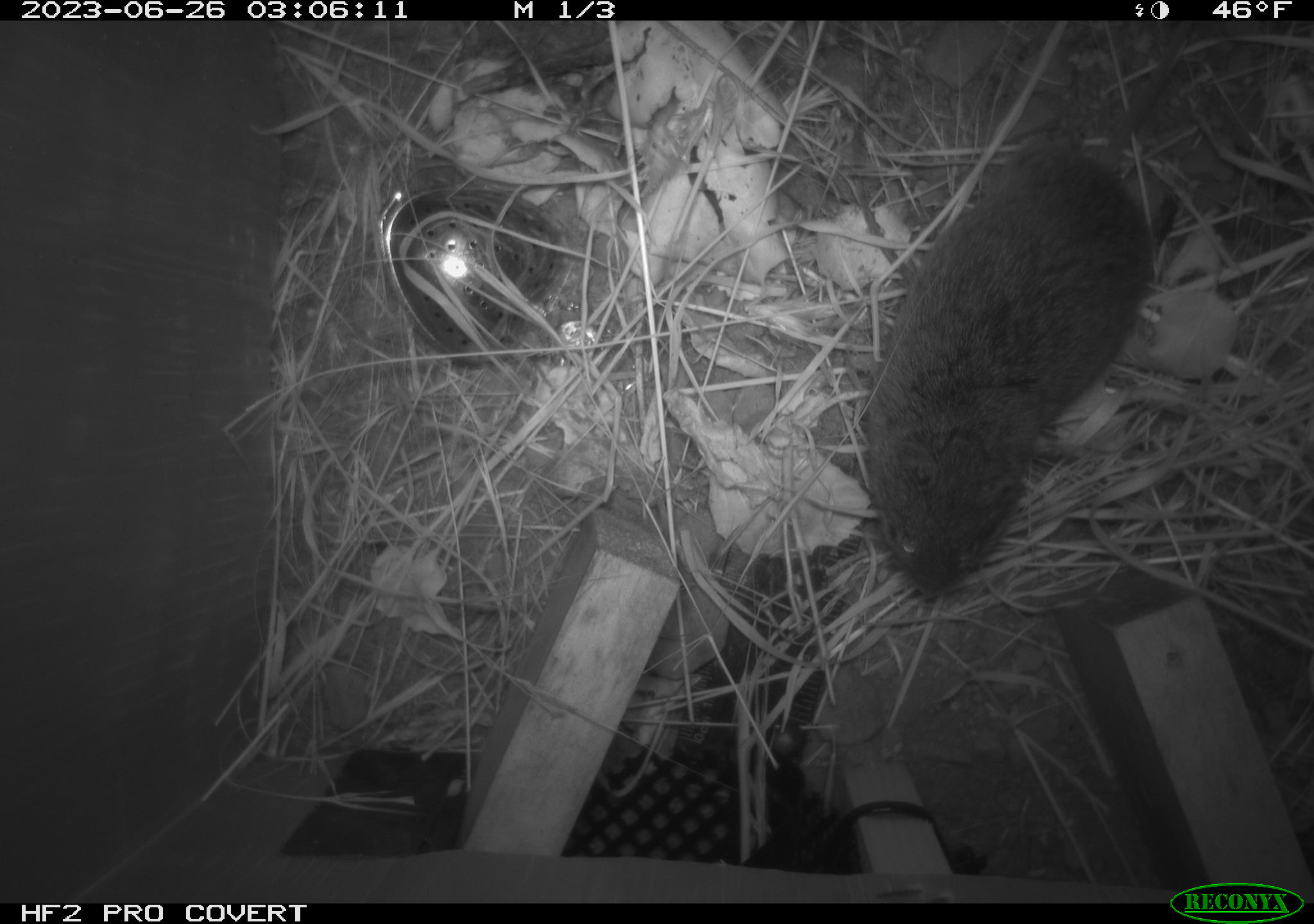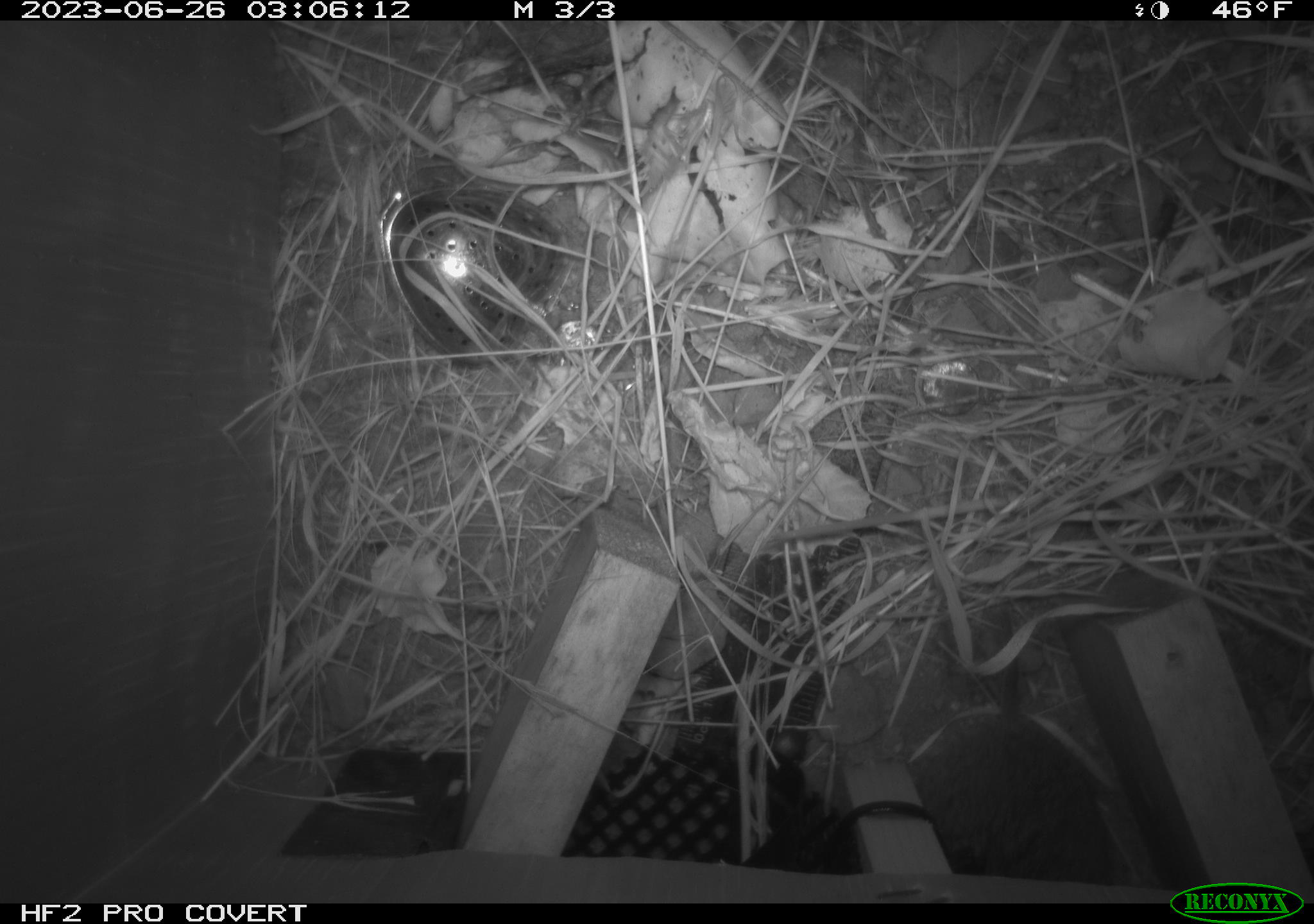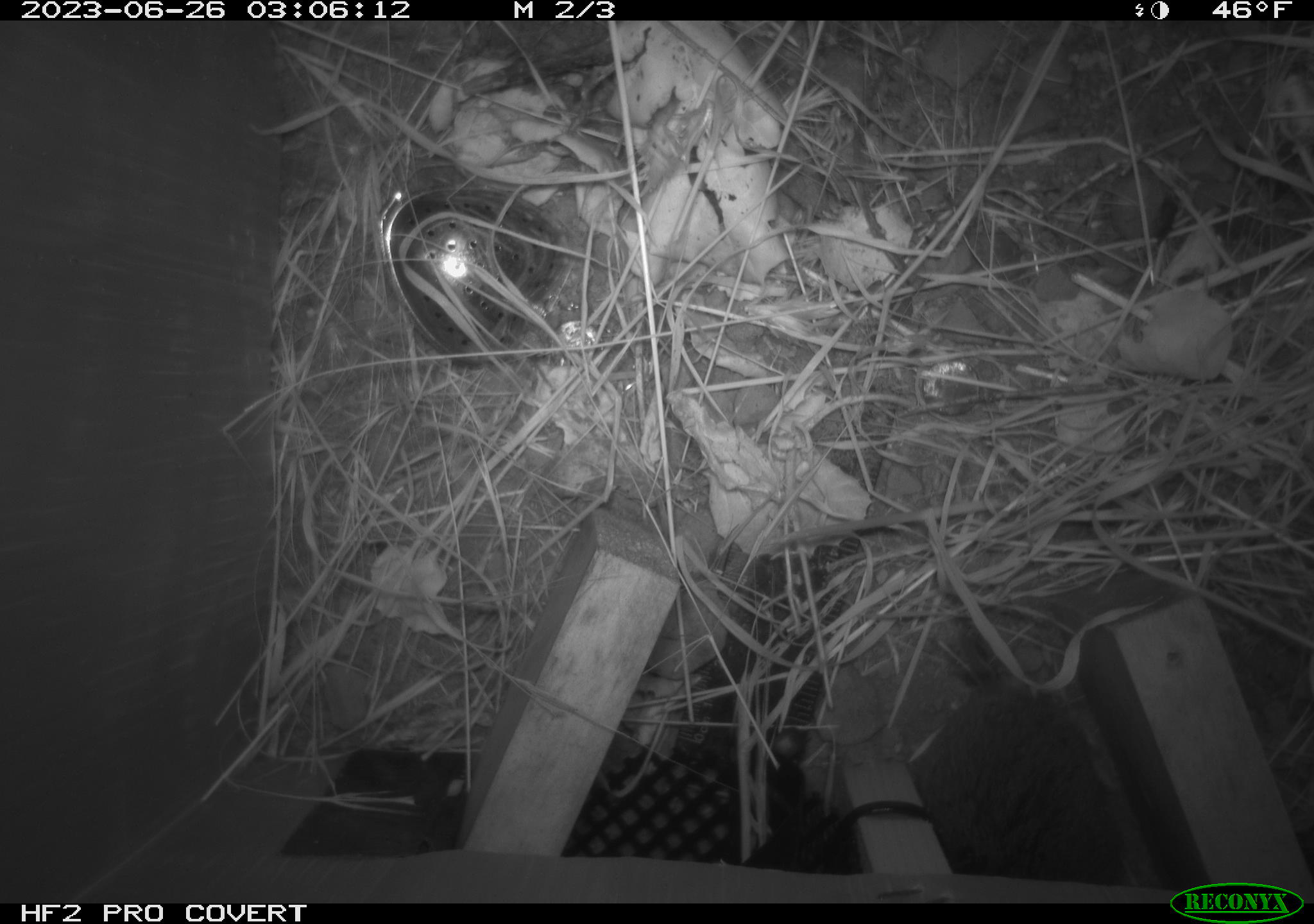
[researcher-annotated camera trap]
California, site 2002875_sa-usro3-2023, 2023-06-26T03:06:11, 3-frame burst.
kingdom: Animalia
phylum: Chordata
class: Mammalia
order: Rodentia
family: Cricetidae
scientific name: Arvicolinae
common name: voles, lemmings, and muskrats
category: arvicolinae subfamily